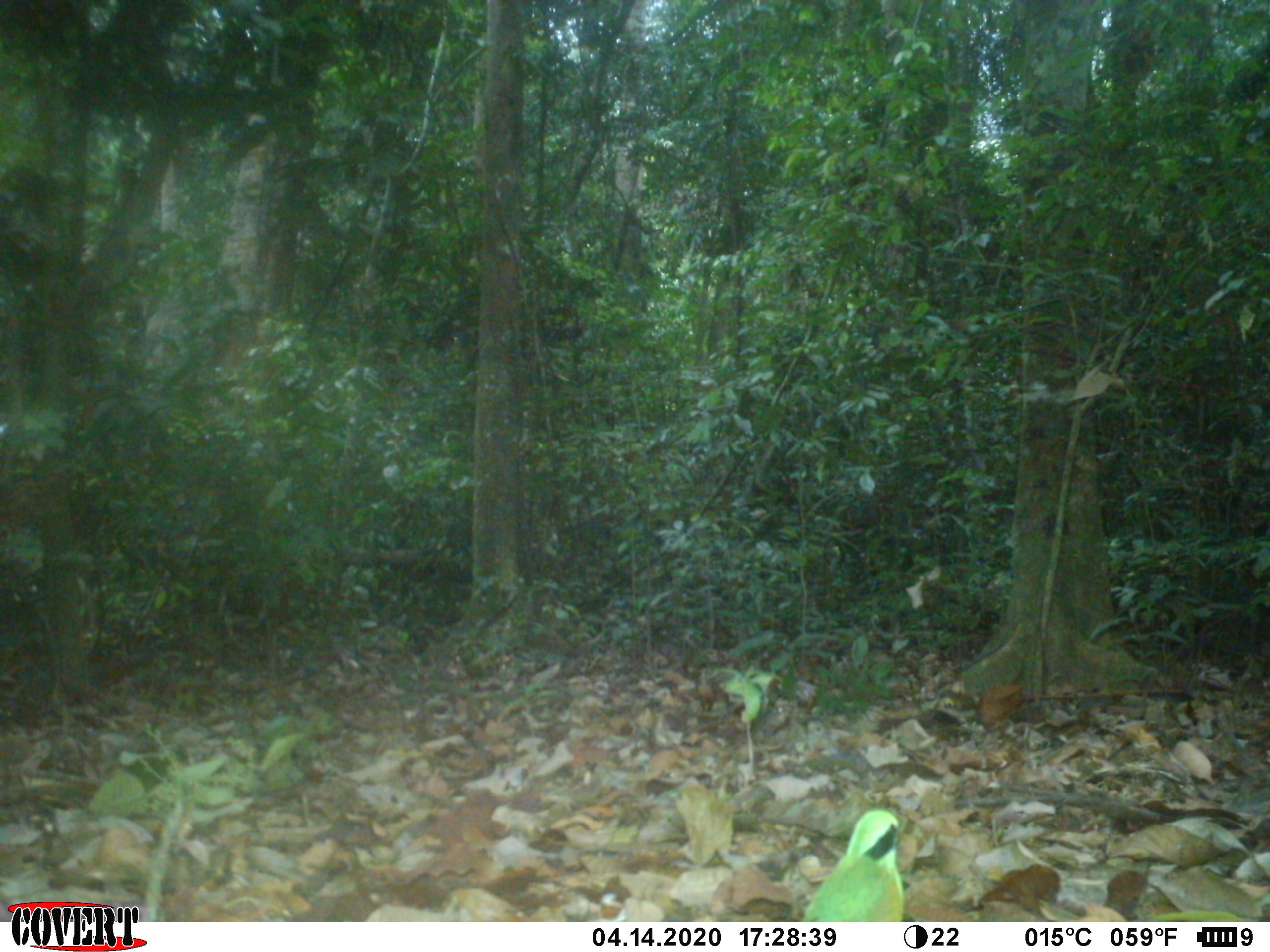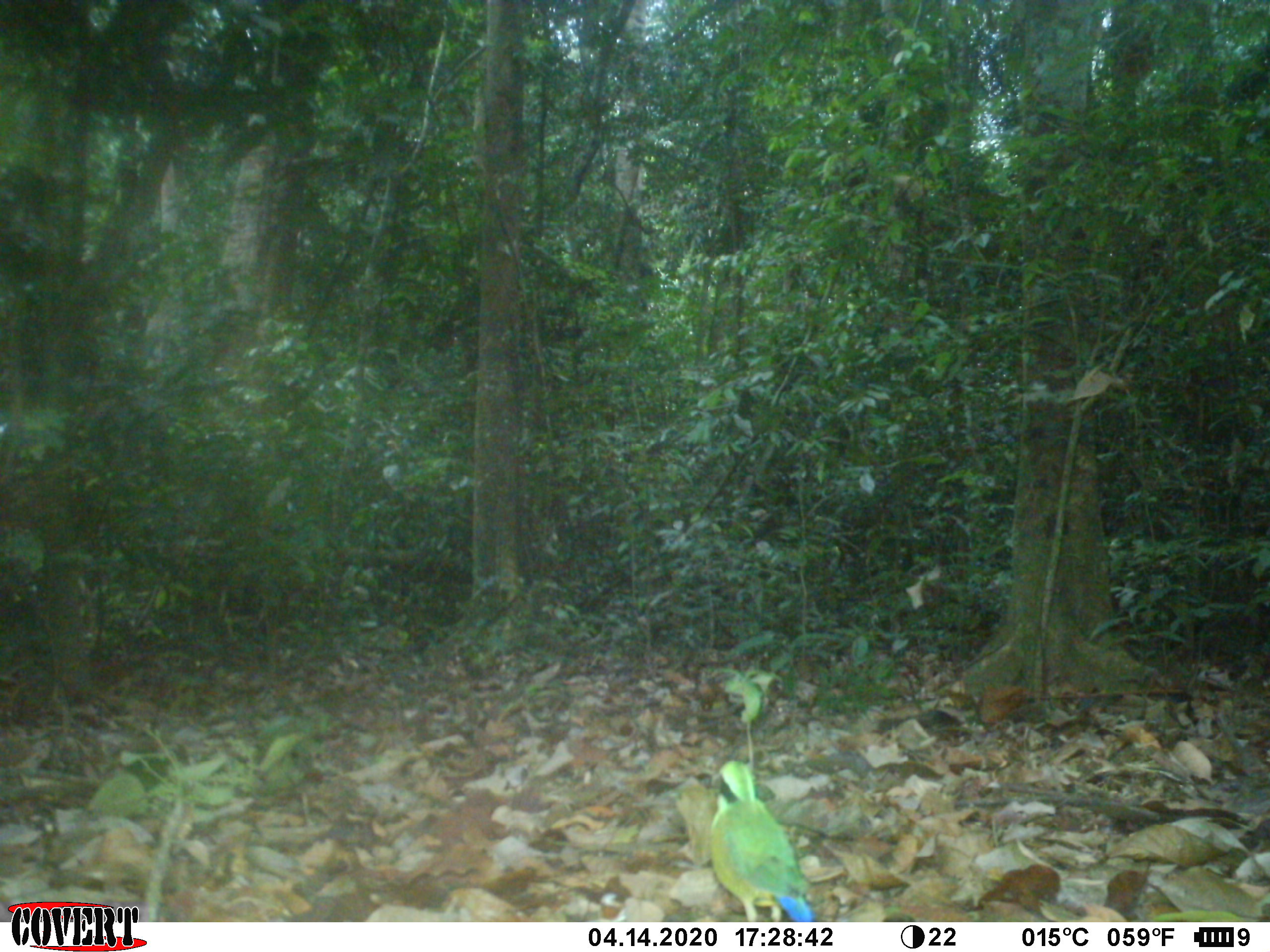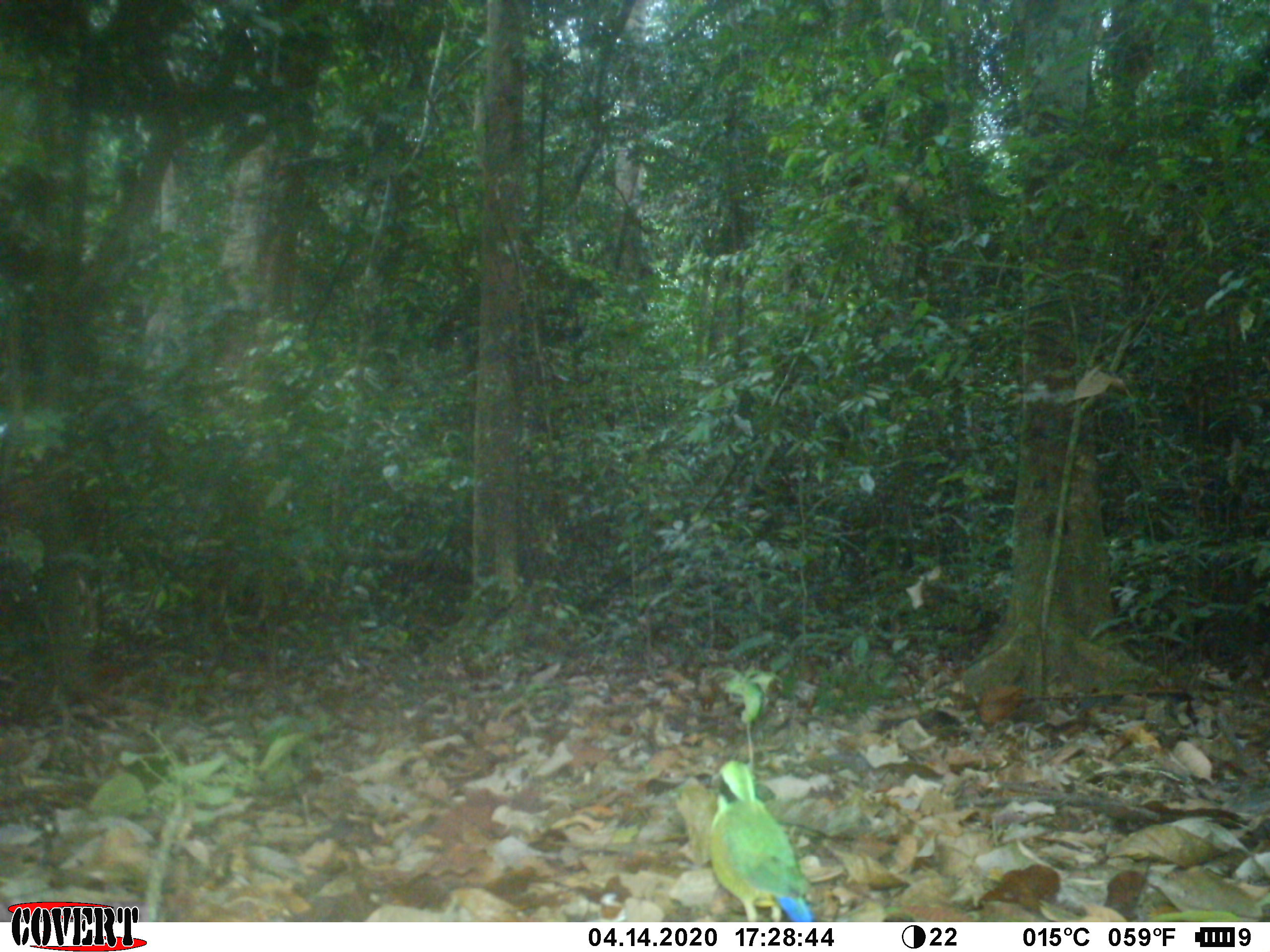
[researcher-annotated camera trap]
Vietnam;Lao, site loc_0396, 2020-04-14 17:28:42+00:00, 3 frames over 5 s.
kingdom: Animalia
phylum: Chordata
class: Aves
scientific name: Aves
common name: bird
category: unidentified bird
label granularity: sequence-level